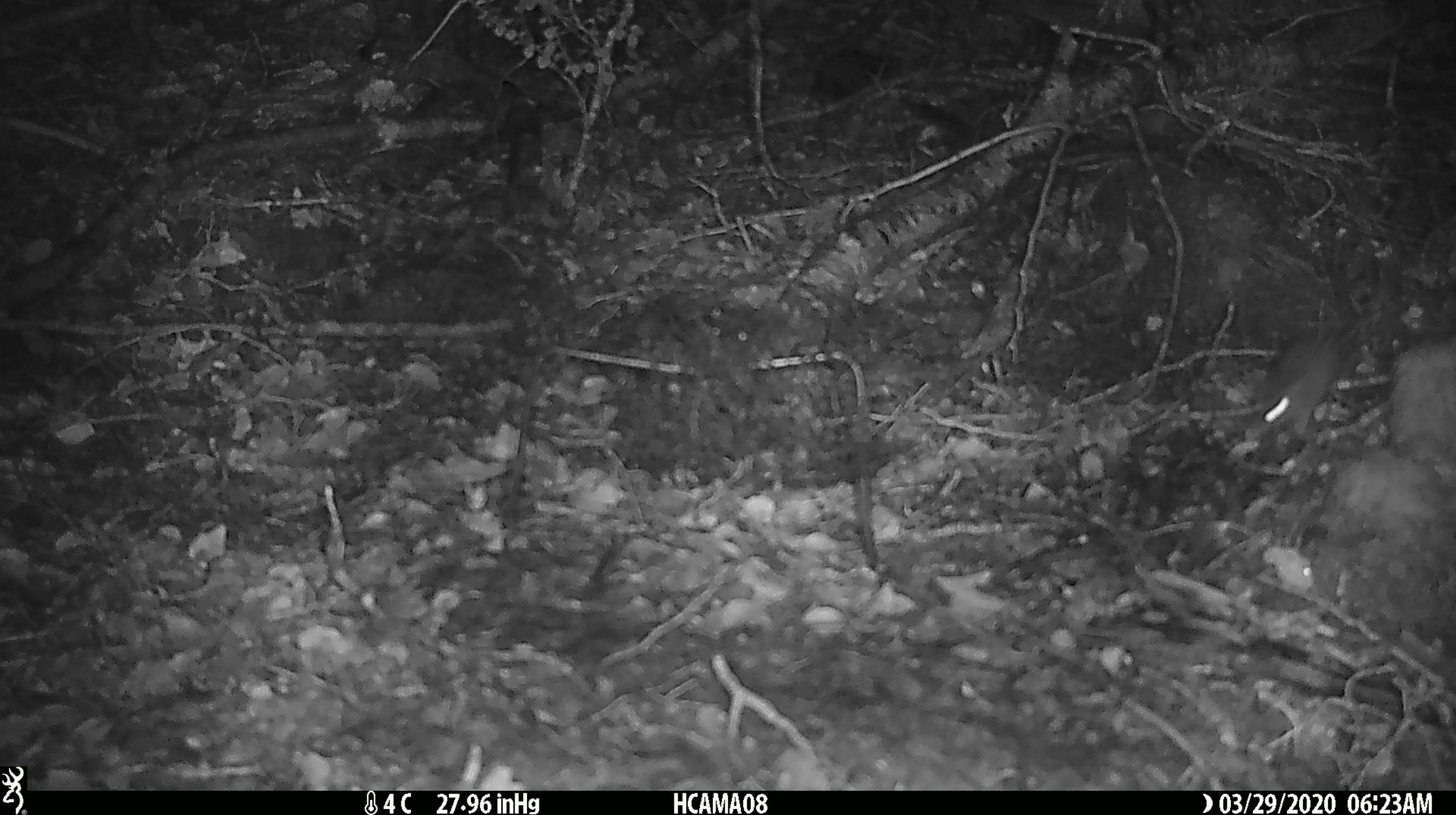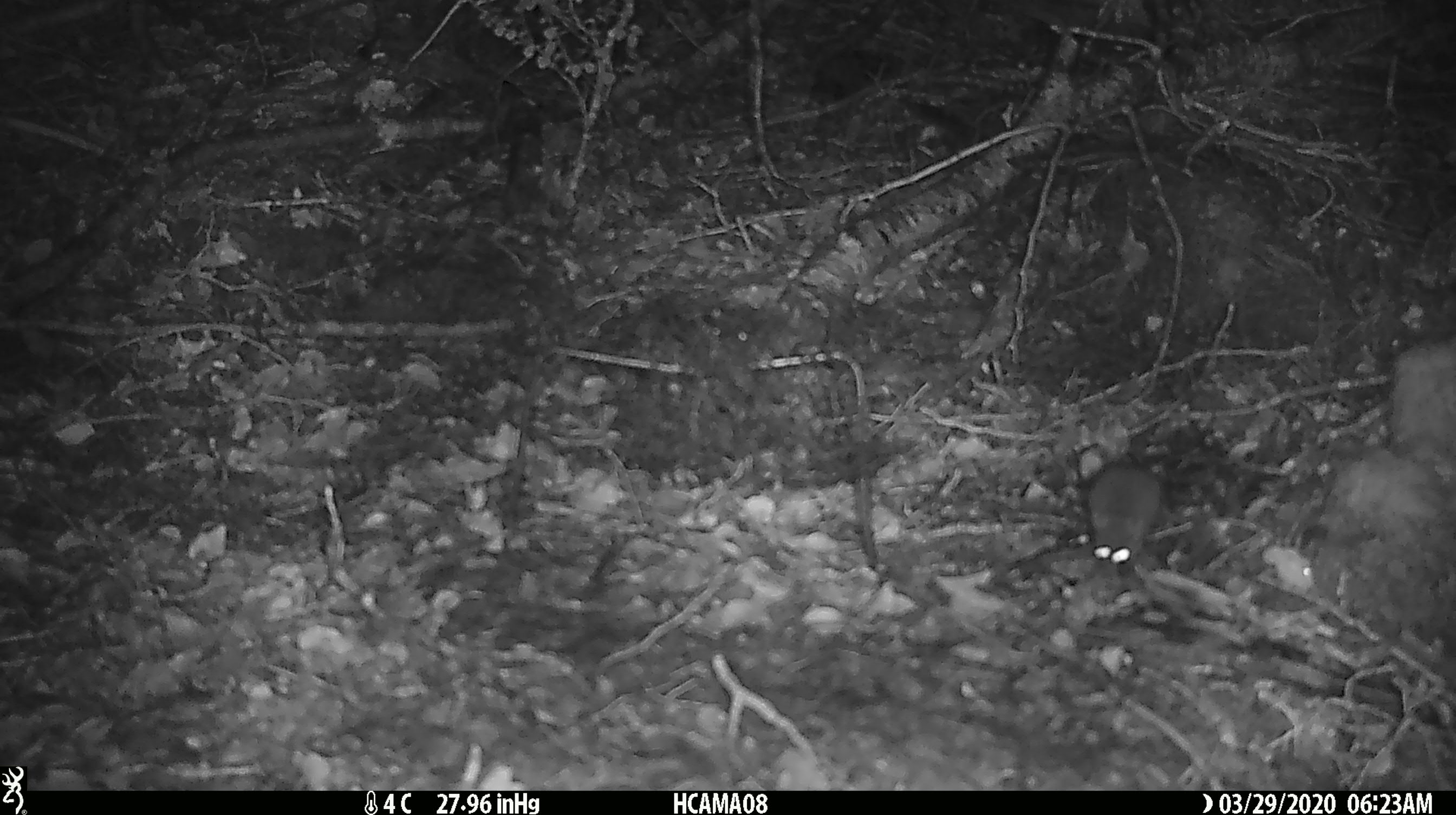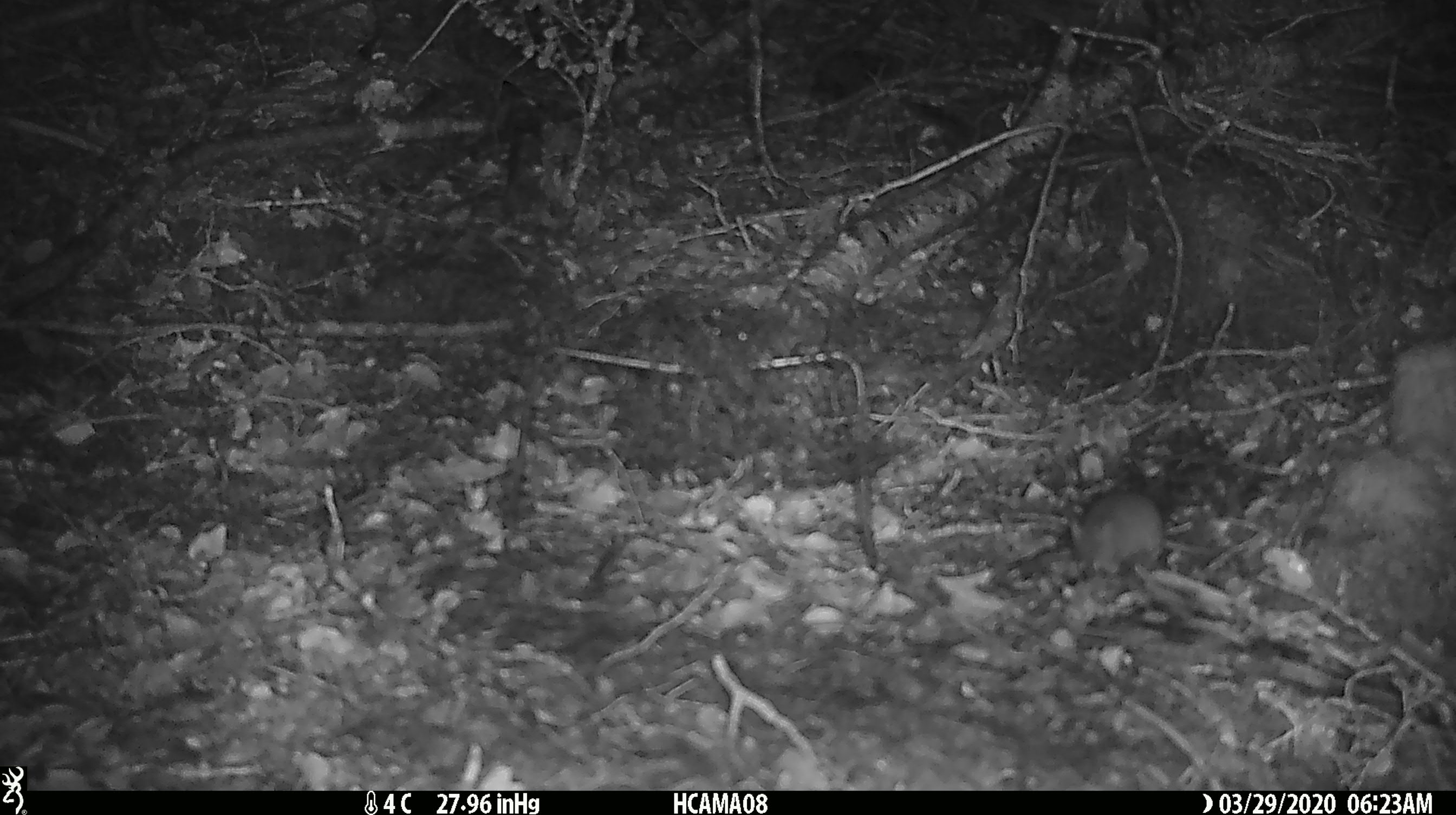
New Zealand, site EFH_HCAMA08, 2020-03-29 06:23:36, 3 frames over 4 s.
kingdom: Animalia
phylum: Chordata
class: Mammalia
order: Rodentia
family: Muridae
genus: Mus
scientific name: Mus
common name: mouse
Mouse (Mus).